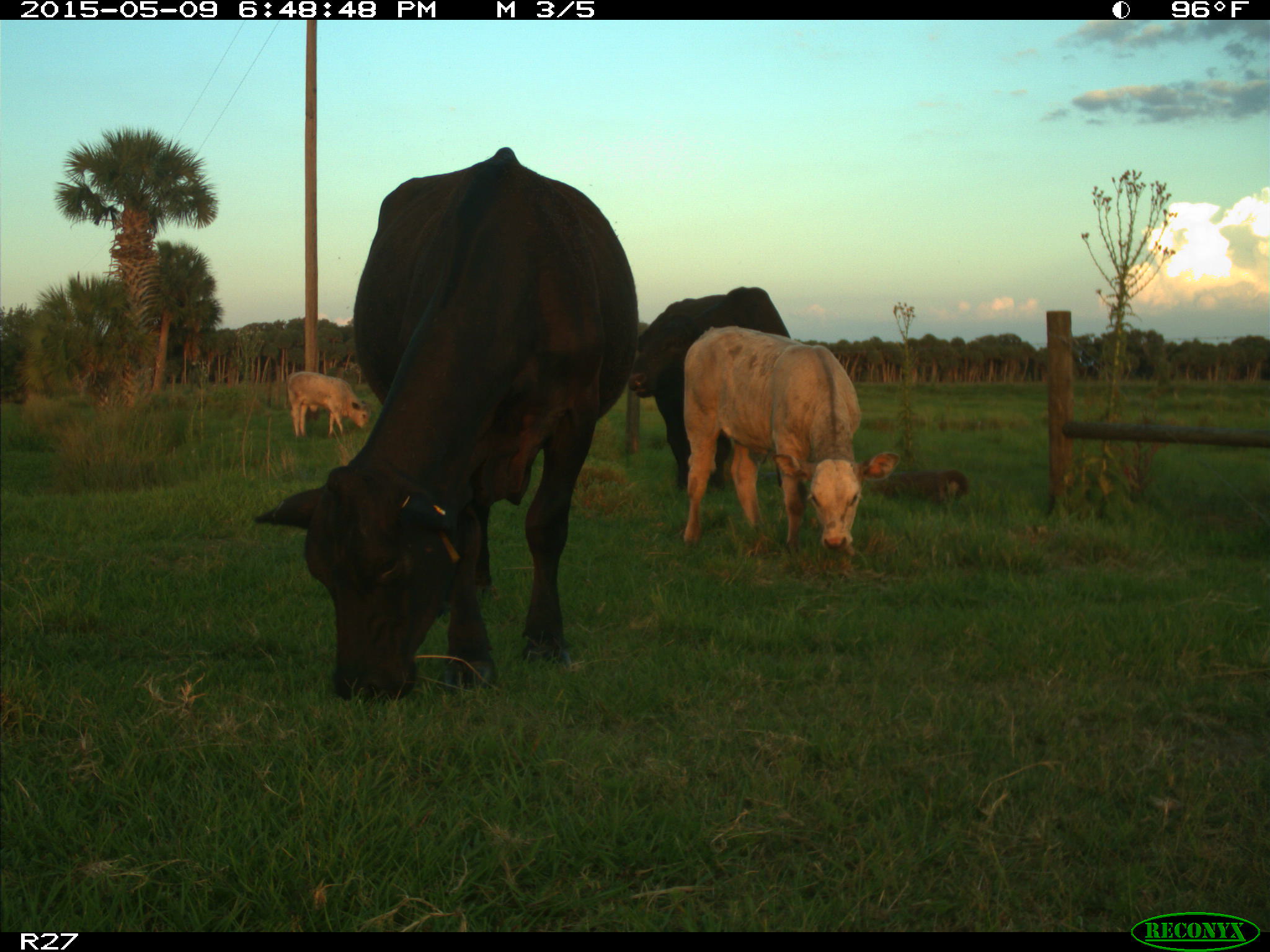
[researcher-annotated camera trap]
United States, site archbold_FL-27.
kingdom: Animalia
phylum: Chordata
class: Mammalia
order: Artiodactyla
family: Bovidae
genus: Bos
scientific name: Bos taurus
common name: domestic cow